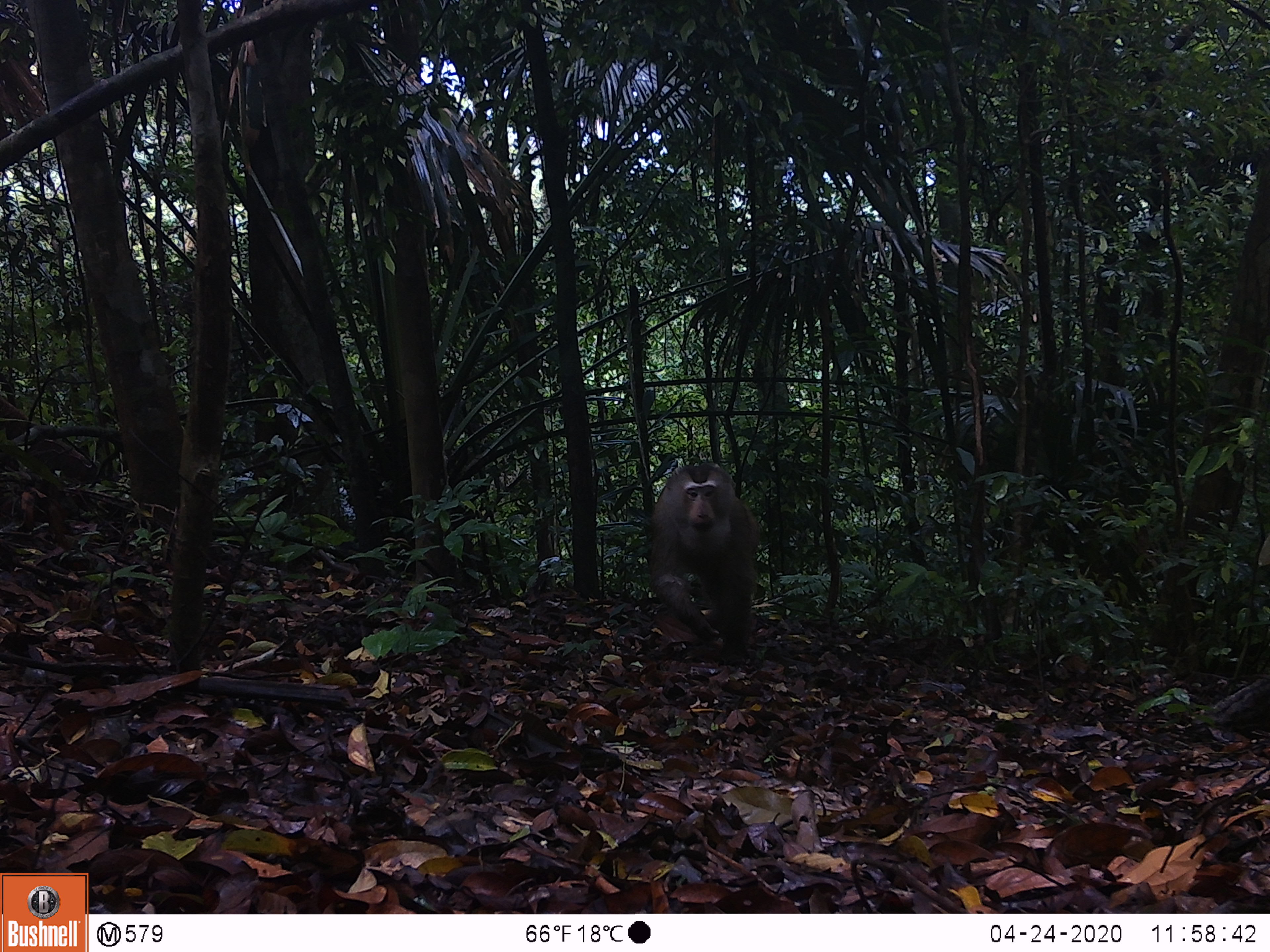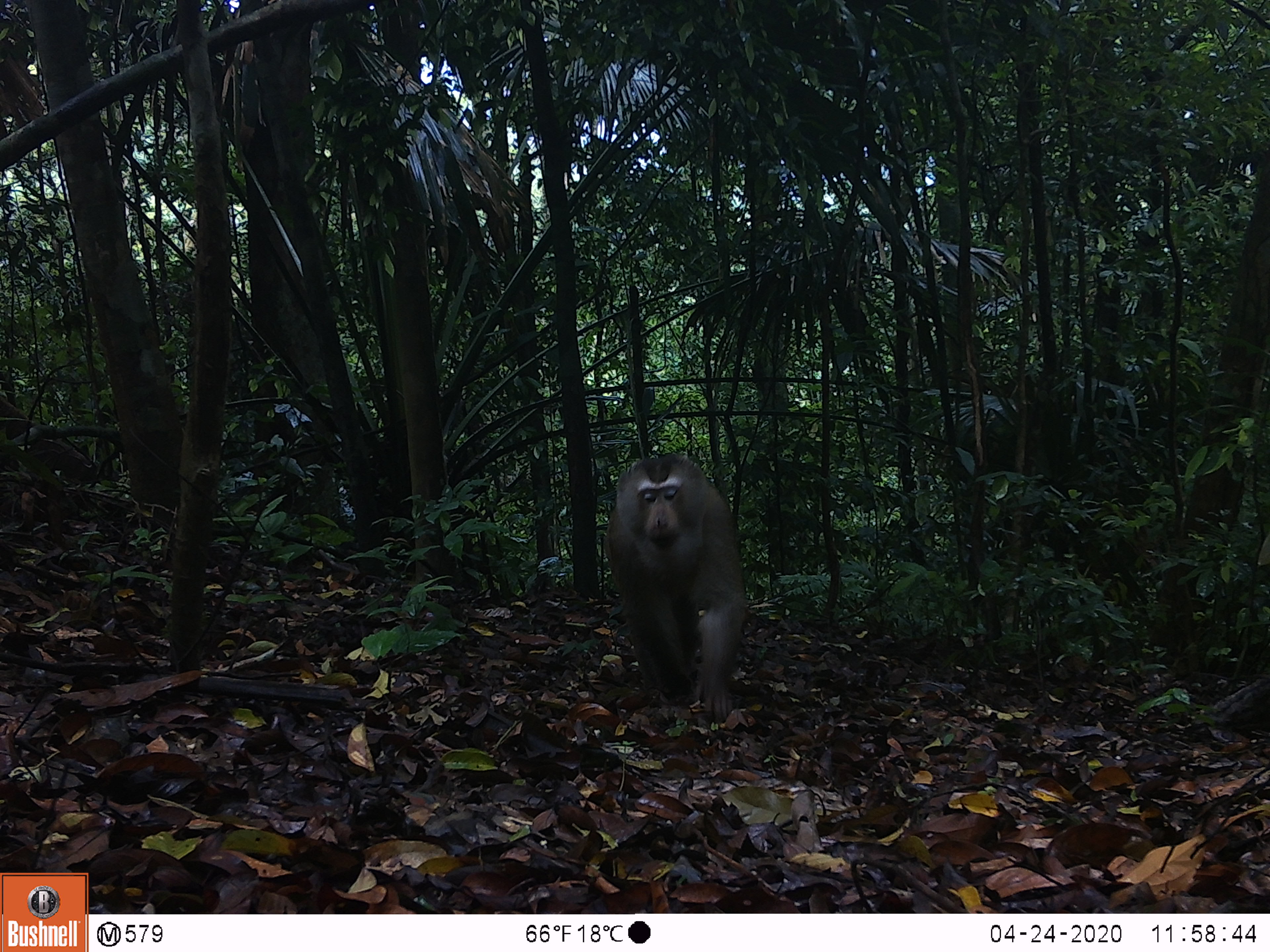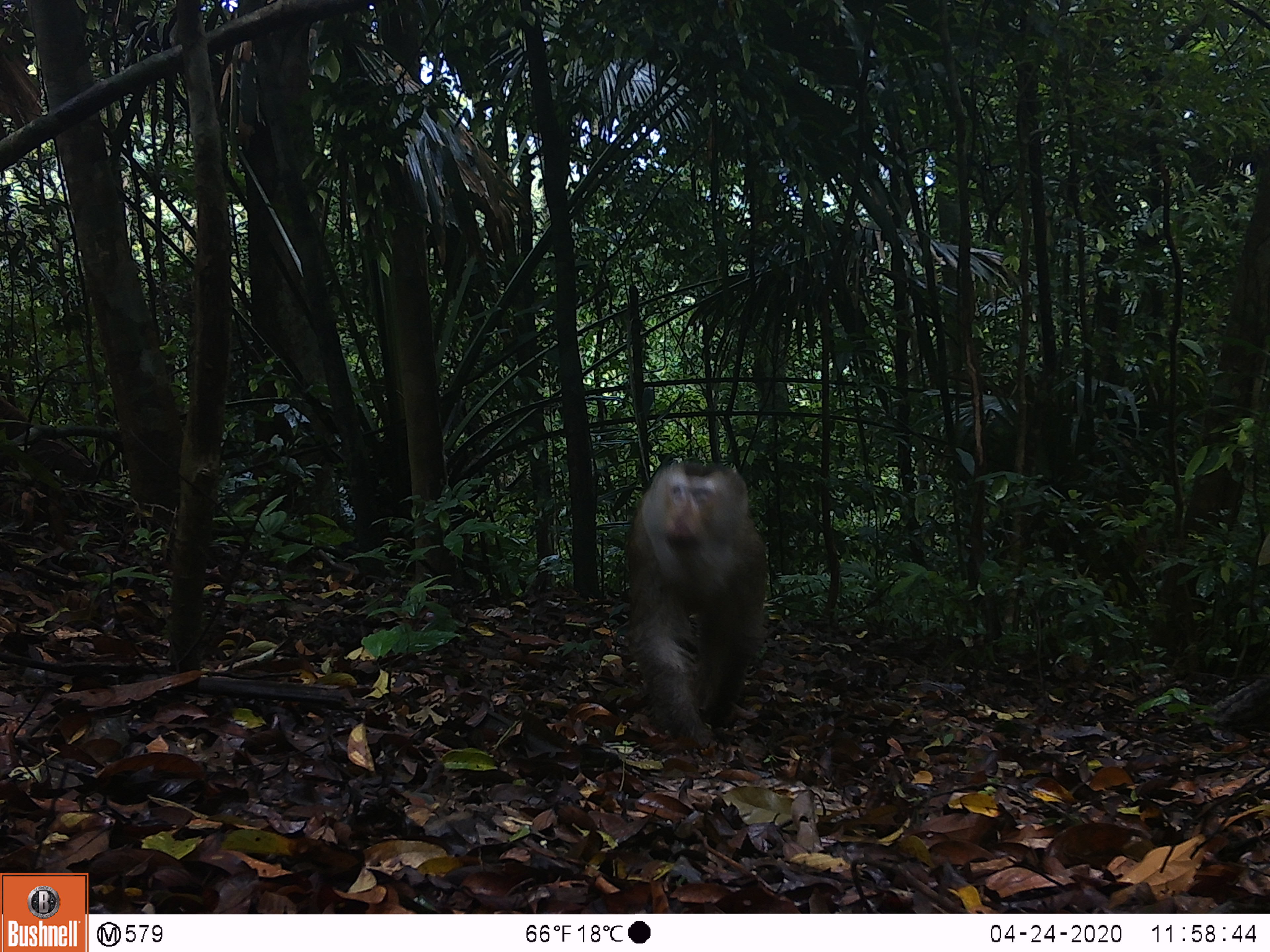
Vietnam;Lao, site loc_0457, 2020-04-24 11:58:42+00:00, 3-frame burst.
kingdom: Animalia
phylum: Chordata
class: Mammalia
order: Primates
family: Cercopithecidae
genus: Macaca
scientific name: Macaca nemestrina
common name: pig-tailed macaque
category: pig tailed macaque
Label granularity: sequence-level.